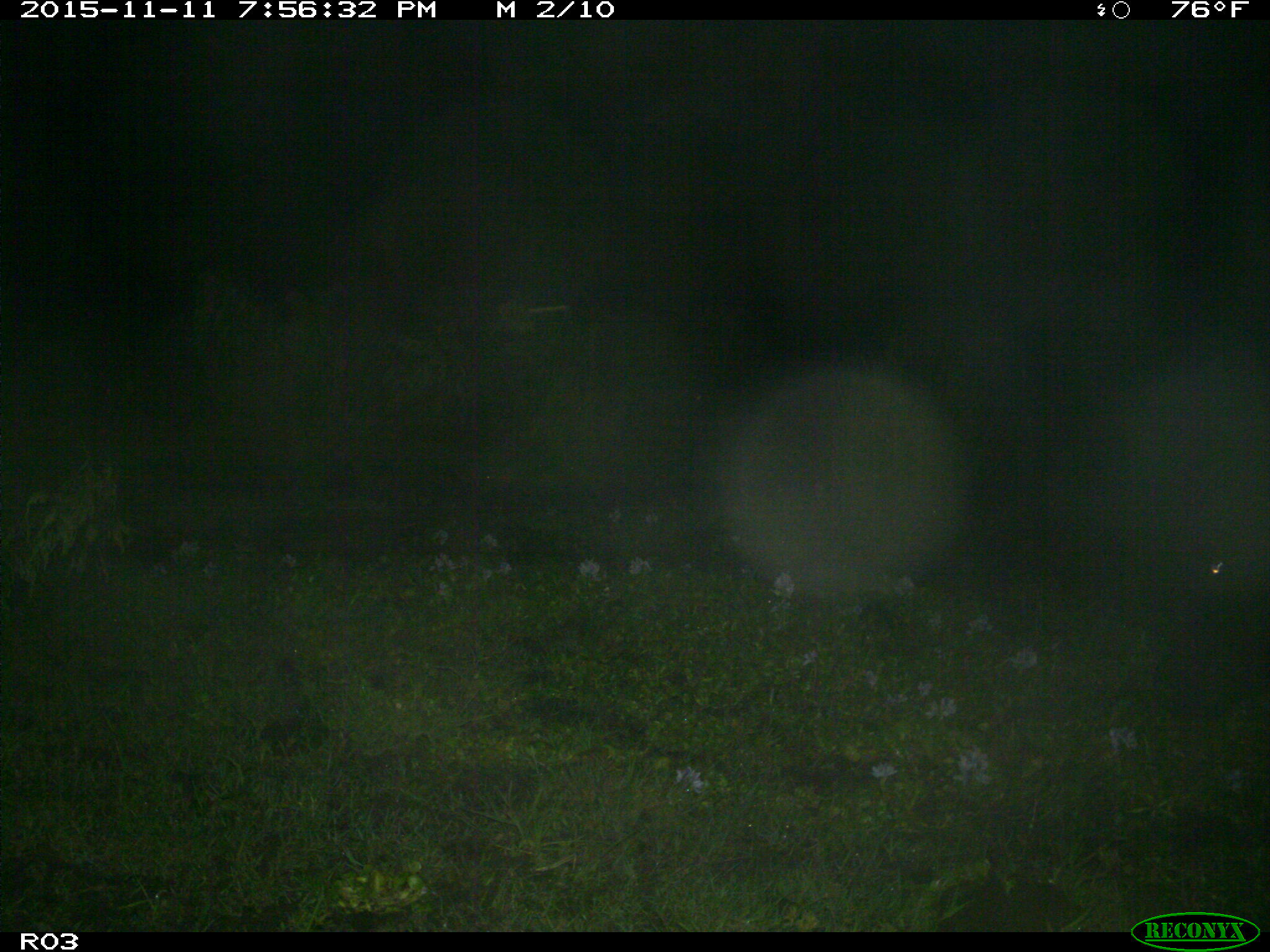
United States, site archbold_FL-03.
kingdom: Animalia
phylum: Chordata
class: Mammalia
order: Artiodactyla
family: Bovidae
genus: Bos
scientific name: Bos taurus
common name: domestic cow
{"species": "Bos taurus (domestic cow)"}